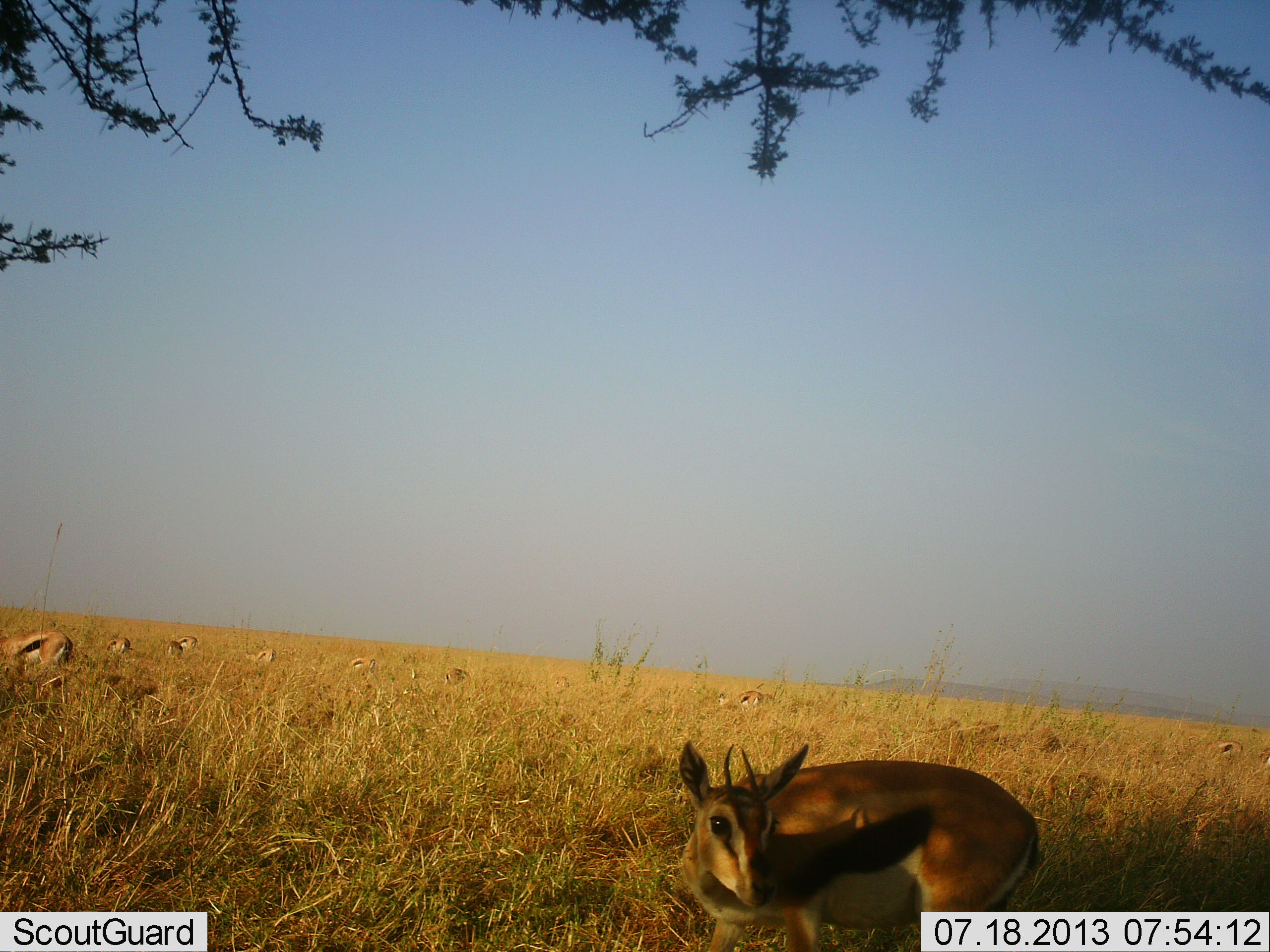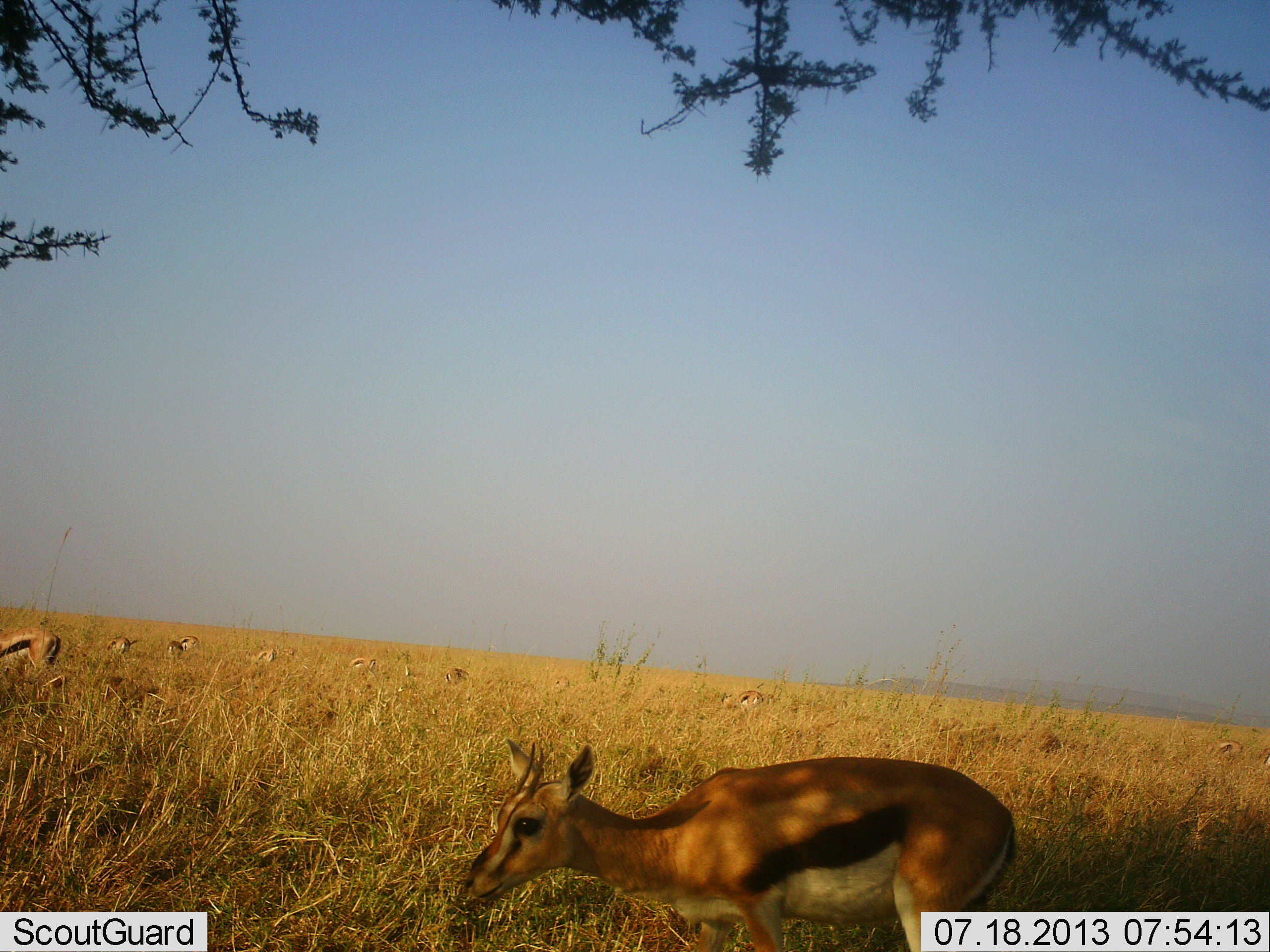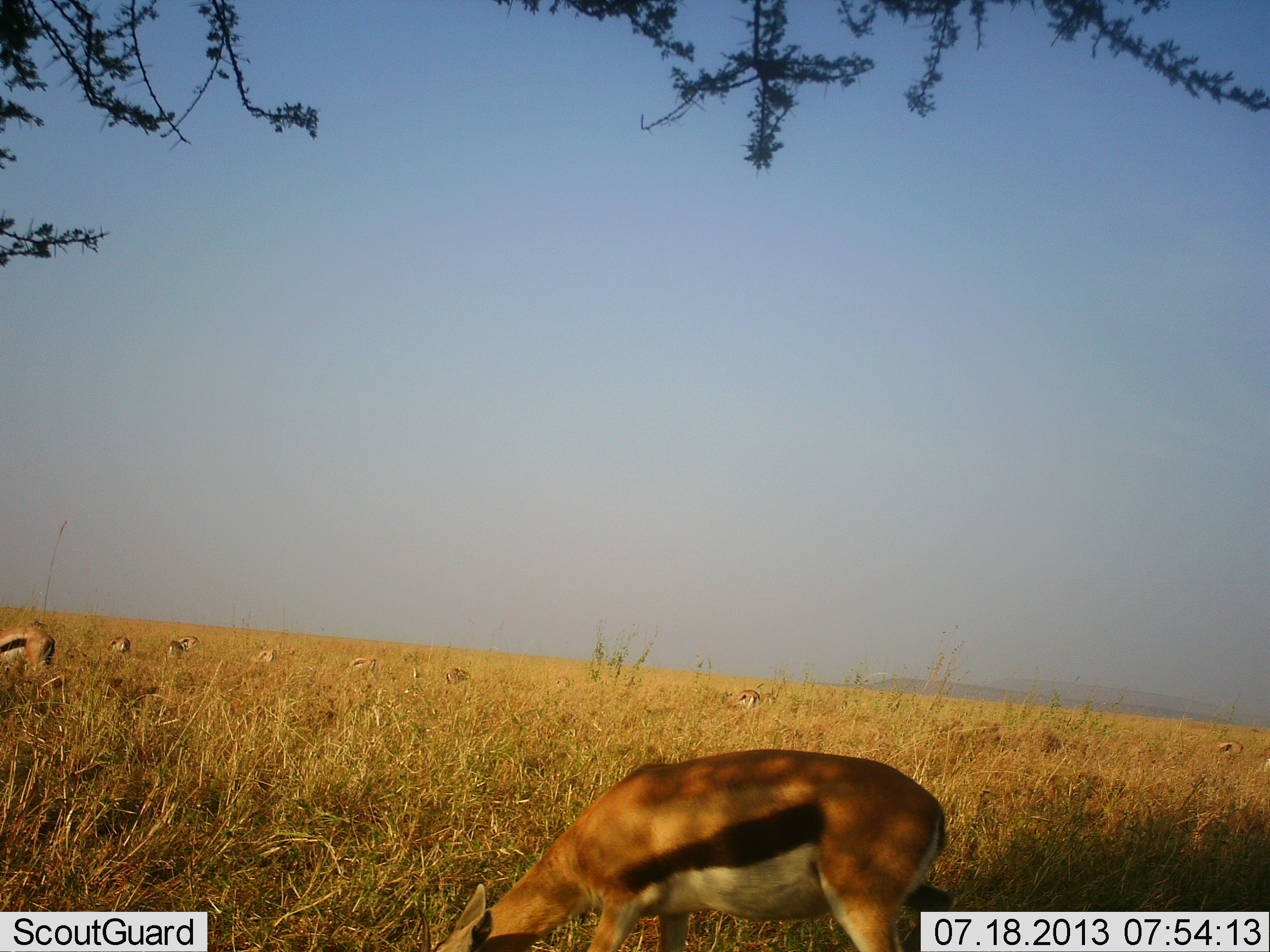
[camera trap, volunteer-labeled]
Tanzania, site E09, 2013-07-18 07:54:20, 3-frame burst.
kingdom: Animalia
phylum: Chordata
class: Mammalia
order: Artiodactyla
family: Bovidae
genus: Eudorcas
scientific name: Eudorcas thomsonii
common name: thomson's gazelle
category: gazellethomsons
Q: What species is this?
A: Gazellethomsons (thomson's gazelle) (Eudorcas thomsonii).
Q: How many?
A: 9.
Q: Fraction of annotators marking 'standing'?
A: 50%.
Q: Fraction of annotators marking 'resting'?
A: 12%.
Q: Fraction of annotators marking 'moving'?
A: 25%.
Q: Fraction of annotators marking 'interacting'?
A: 0%.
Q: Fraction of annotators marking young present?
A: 0%.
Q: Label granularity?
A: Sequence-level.